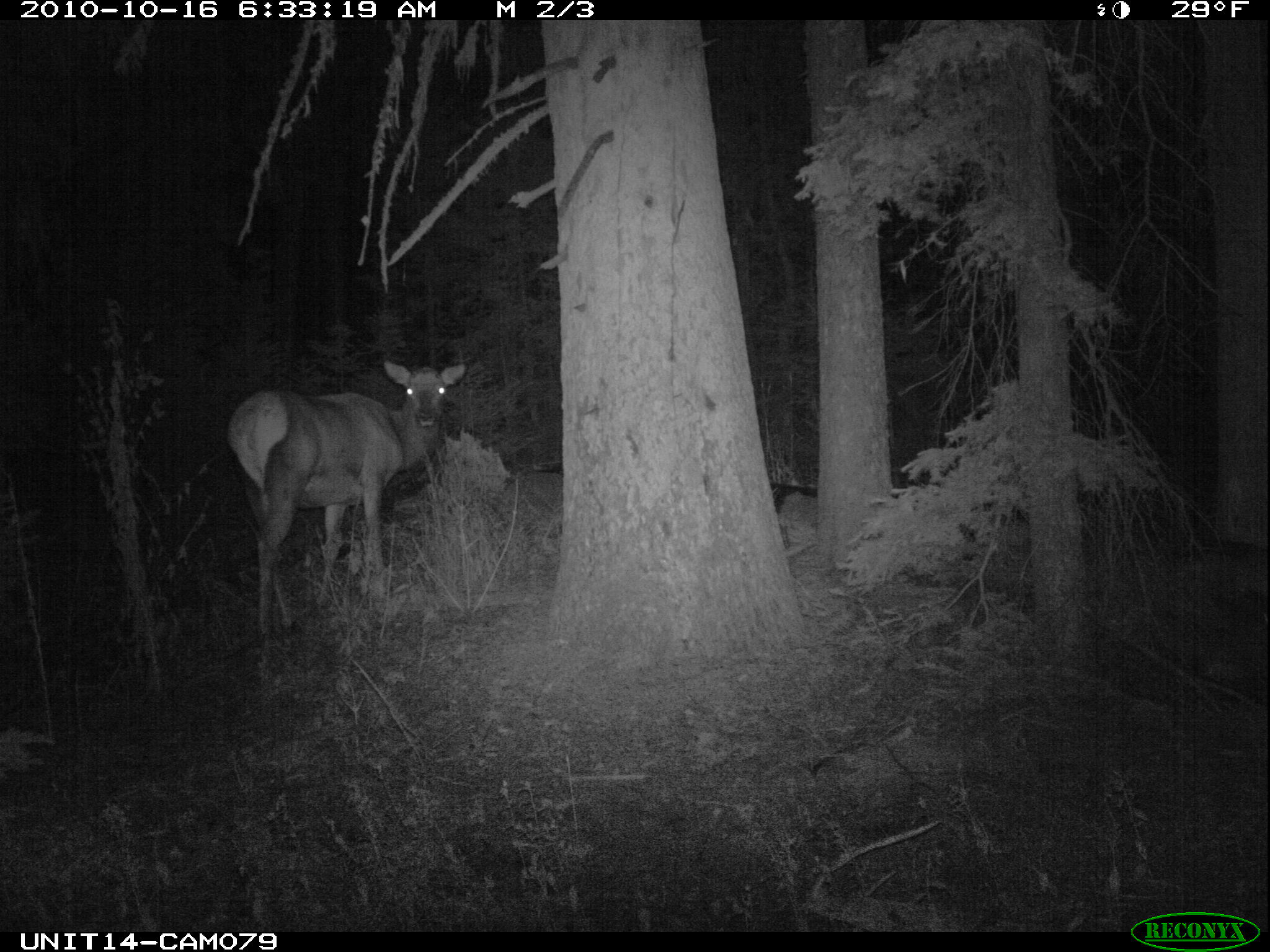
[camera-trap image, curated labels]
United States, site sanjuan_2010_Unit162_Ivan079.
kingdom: Animalia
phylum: Chordata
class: Mammalia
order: Artiodactyla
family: Cervidae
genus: Cervus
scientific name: Cervus elaphus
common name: red deer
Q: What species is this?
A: Cervus elaphus (red deer).